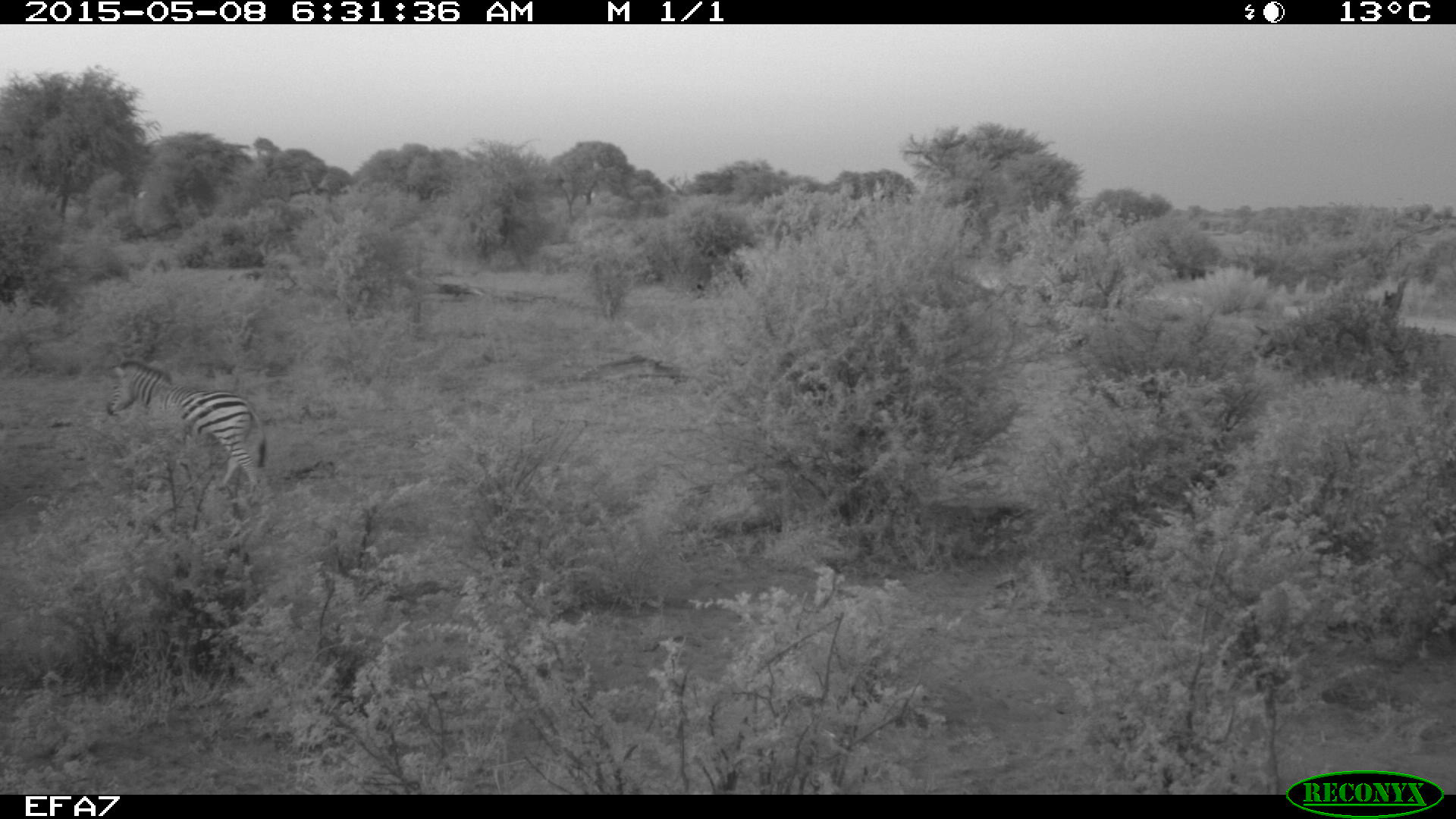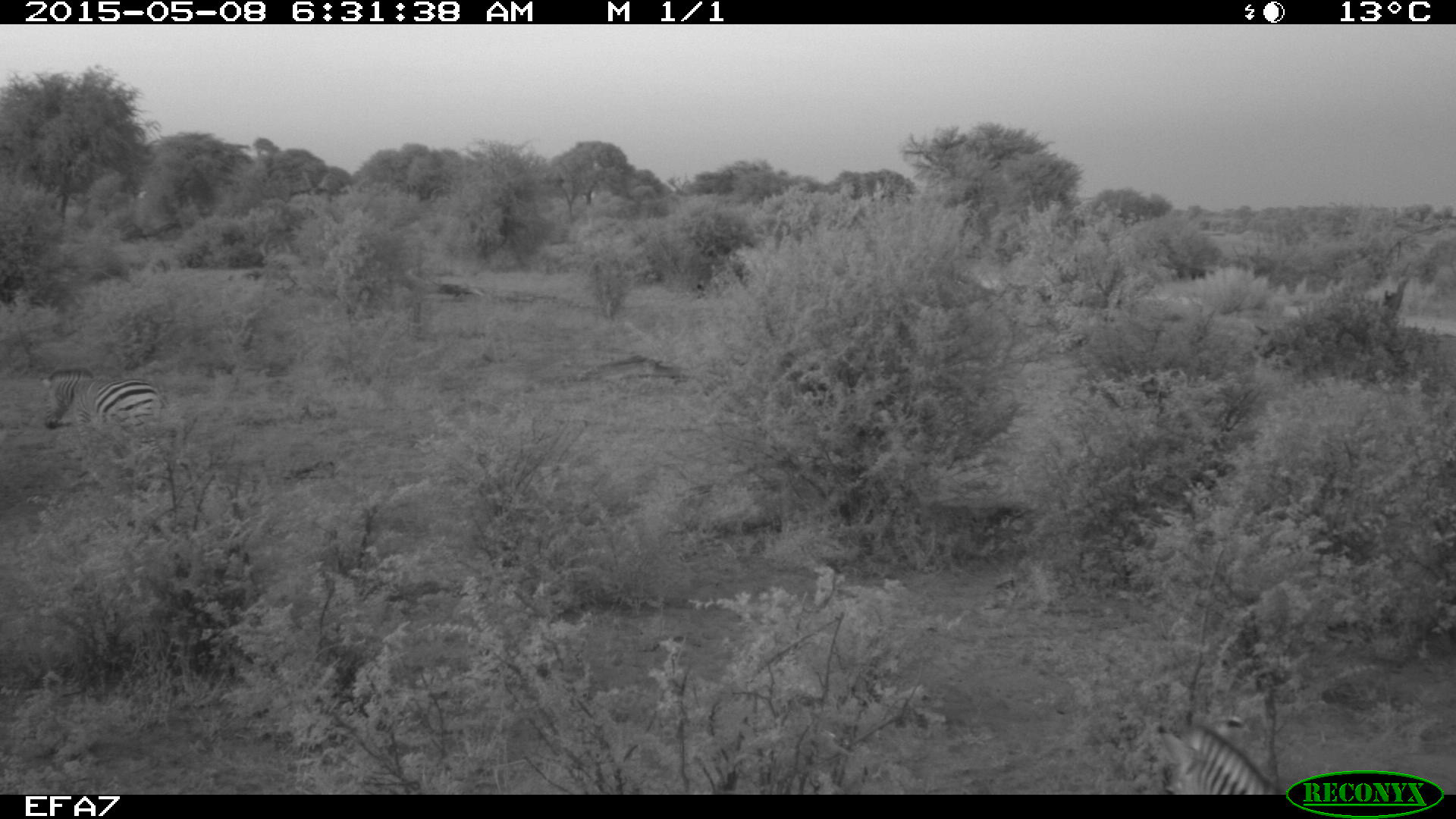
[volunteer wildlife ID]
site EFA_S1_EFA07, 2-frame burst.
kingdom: Animalia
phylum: Chordata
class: Mammalia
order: Perissodactyla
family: Equidae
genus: Equus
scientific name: Equus quagga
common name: plains zebra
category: zebraplains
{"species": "zebraplains (plains zebra) (Equus quagga)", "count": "2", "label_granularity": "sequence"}